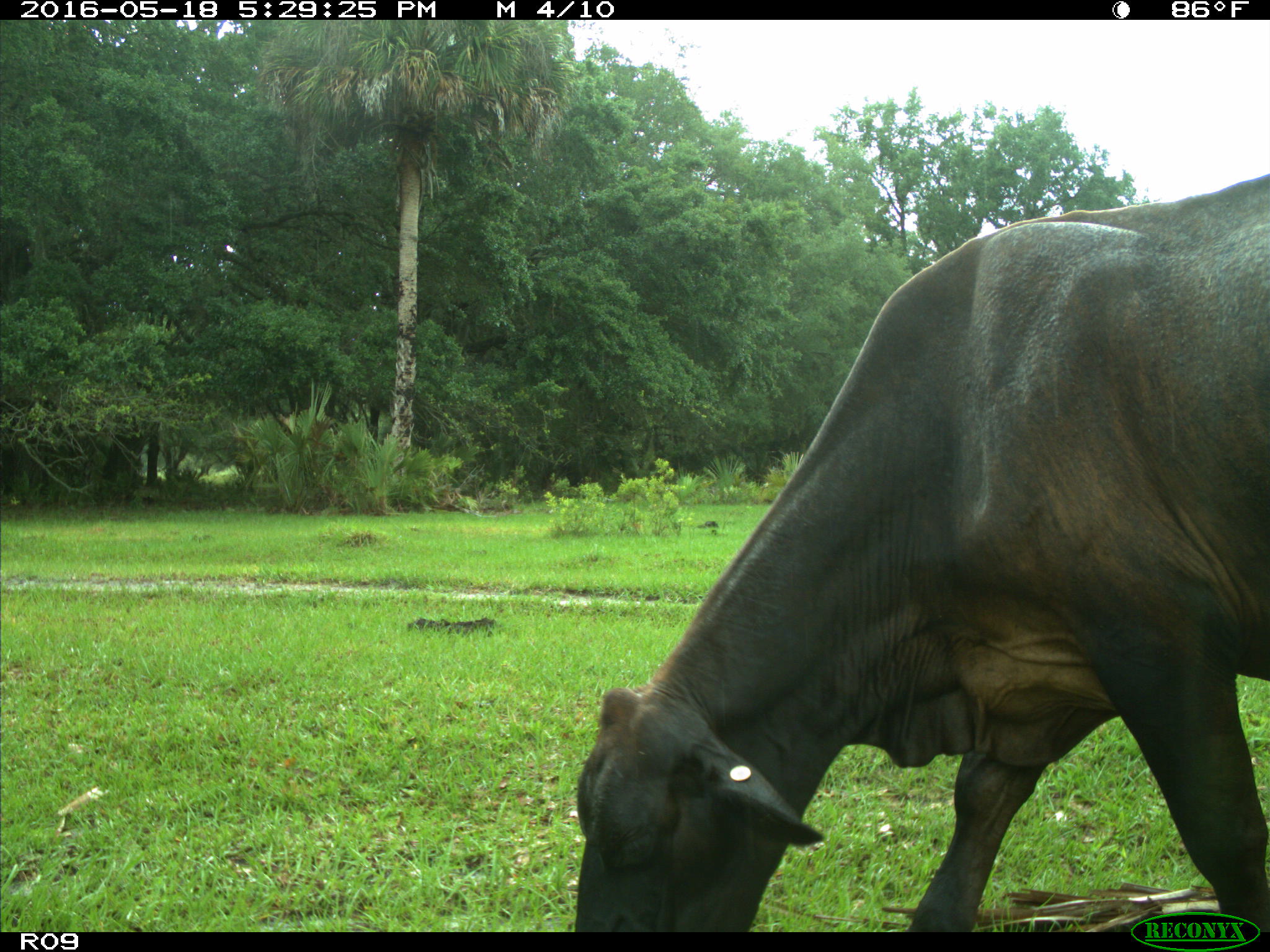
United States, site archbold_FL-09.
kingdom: Animalia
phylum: Chordata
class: Mammalia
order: Artiodactyla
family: Bovidae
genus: Bos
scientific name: Bos taurus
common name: domestic cow